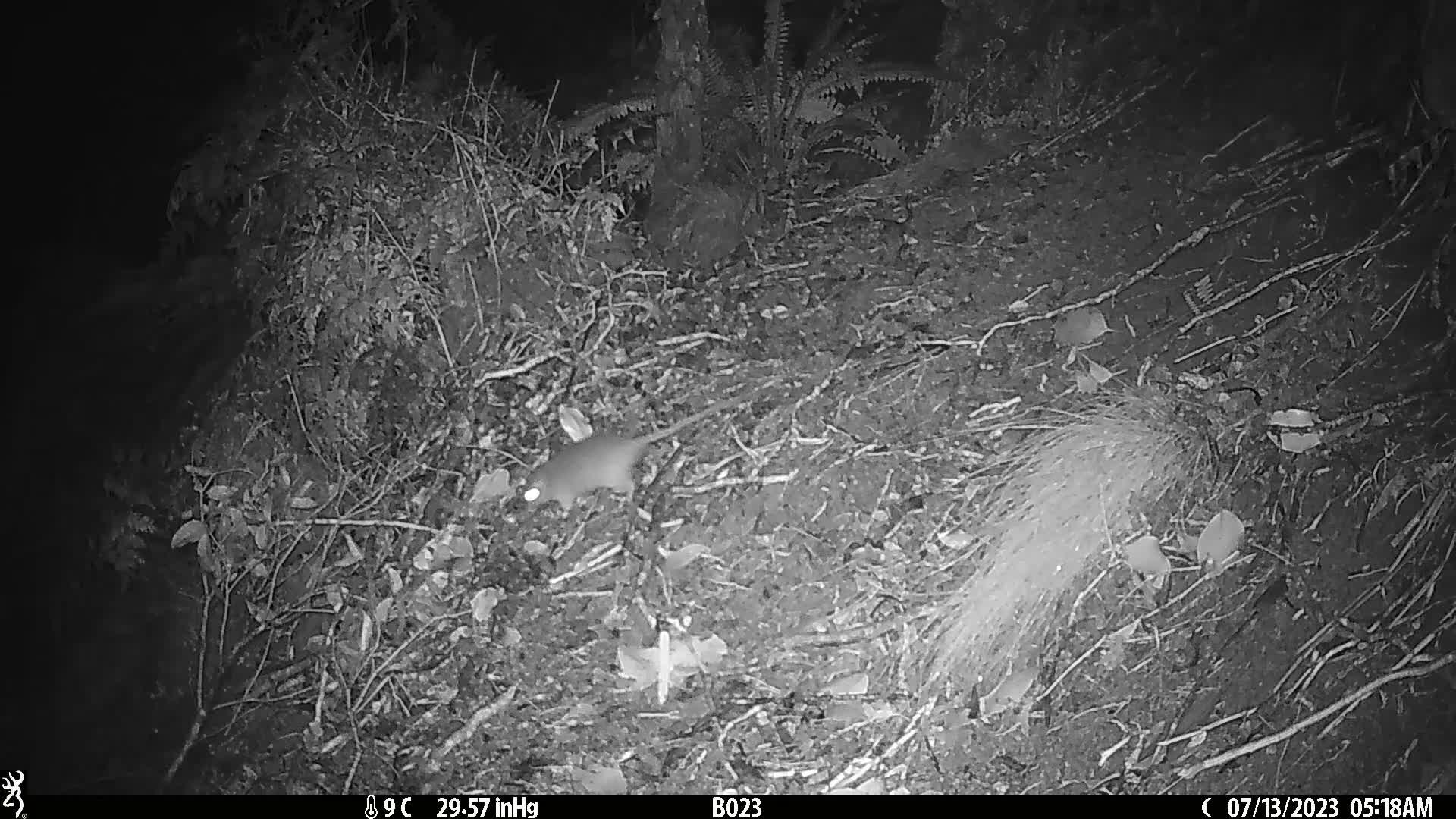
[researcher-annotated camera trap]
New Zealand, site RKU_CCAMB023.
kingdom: Animalia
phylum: Chordata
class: Mammalia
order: Rodentia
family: Muridae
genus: Rattus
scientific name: Rattus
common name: rat